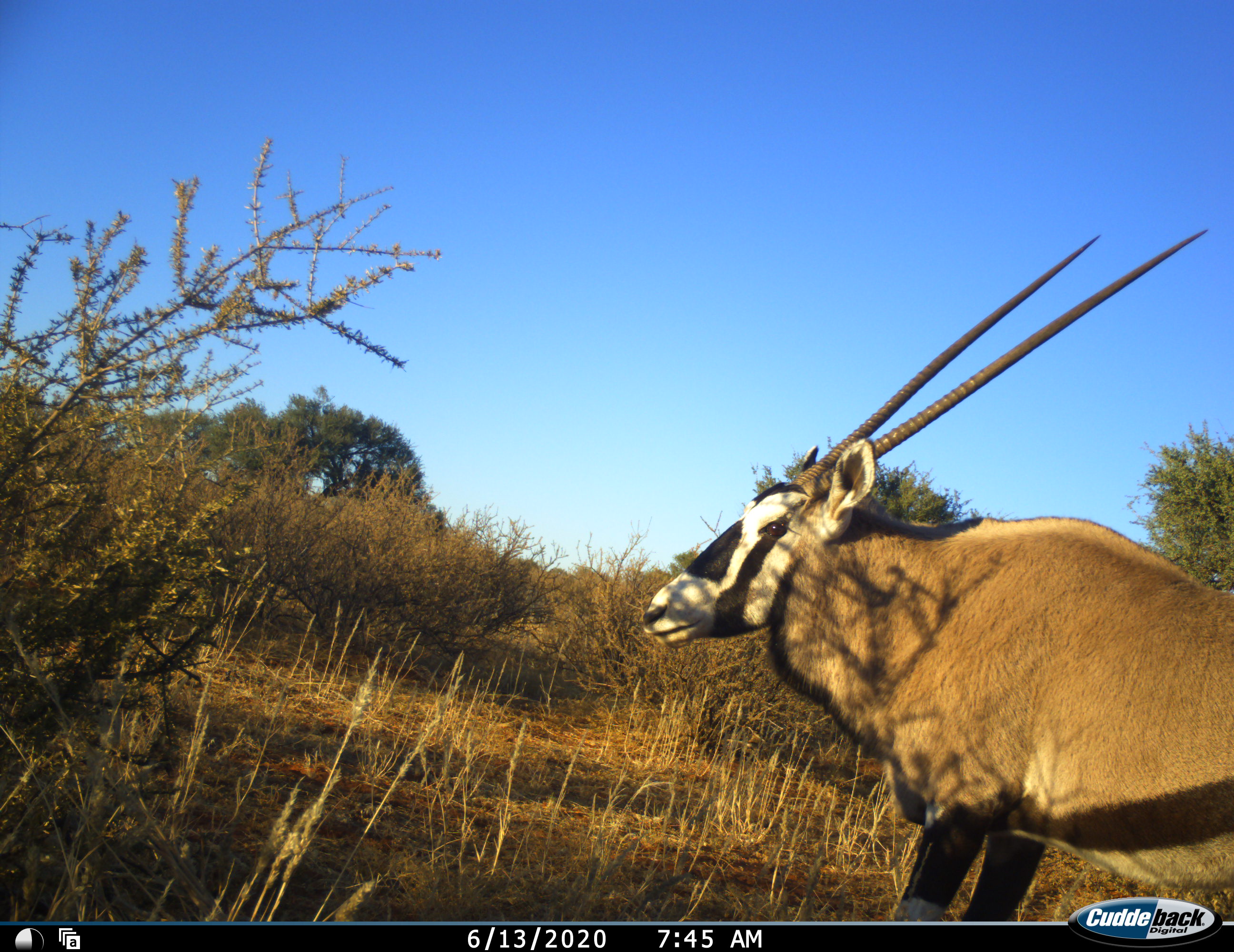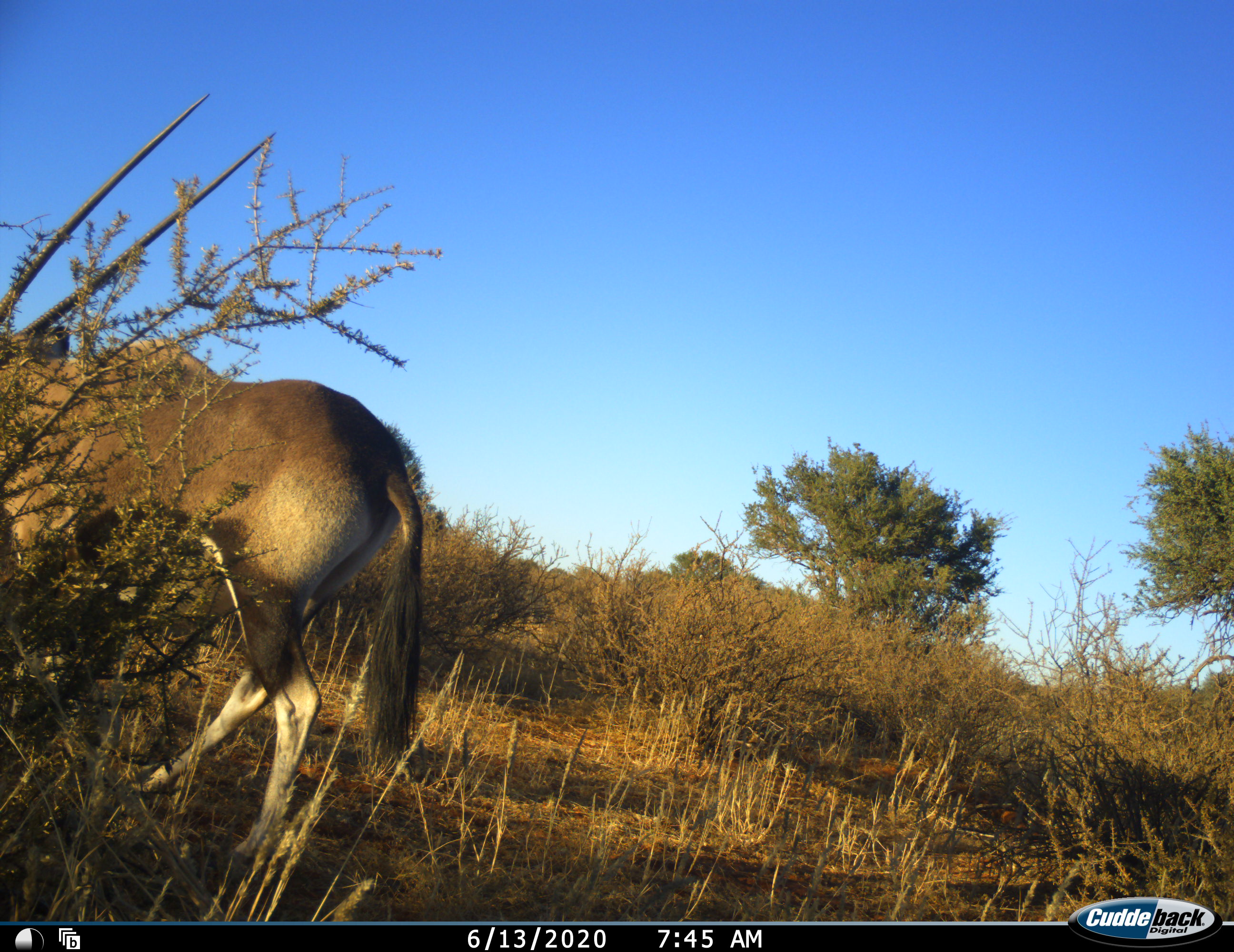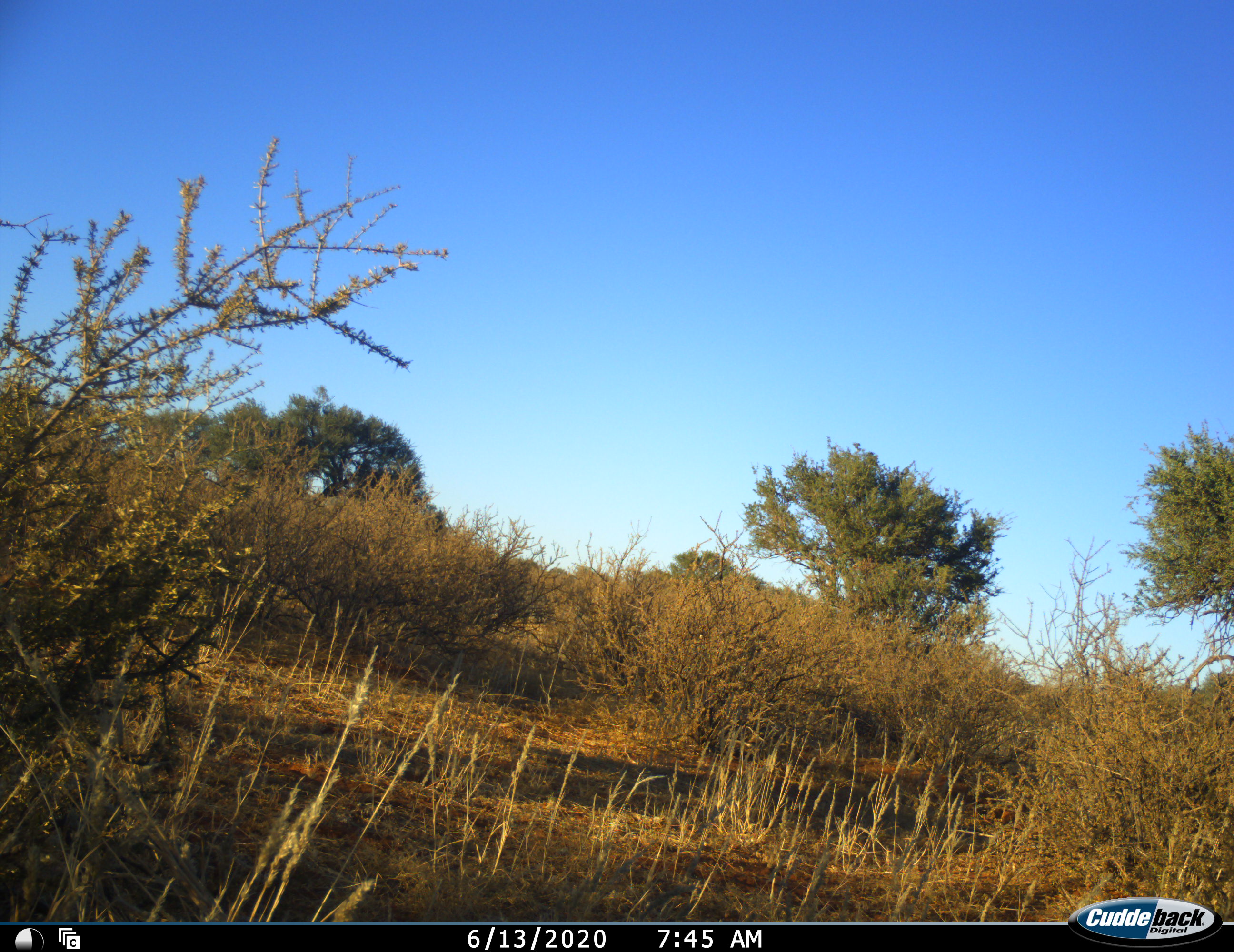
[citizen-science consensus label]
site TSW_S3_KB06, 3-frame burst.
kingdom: Animalia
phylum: Chordata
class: Mammalia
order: Artiodactyla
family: Bovidae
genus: Oryx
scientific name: Oryx gazella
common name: gemsbok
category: oryx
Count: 1.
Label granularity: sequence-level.